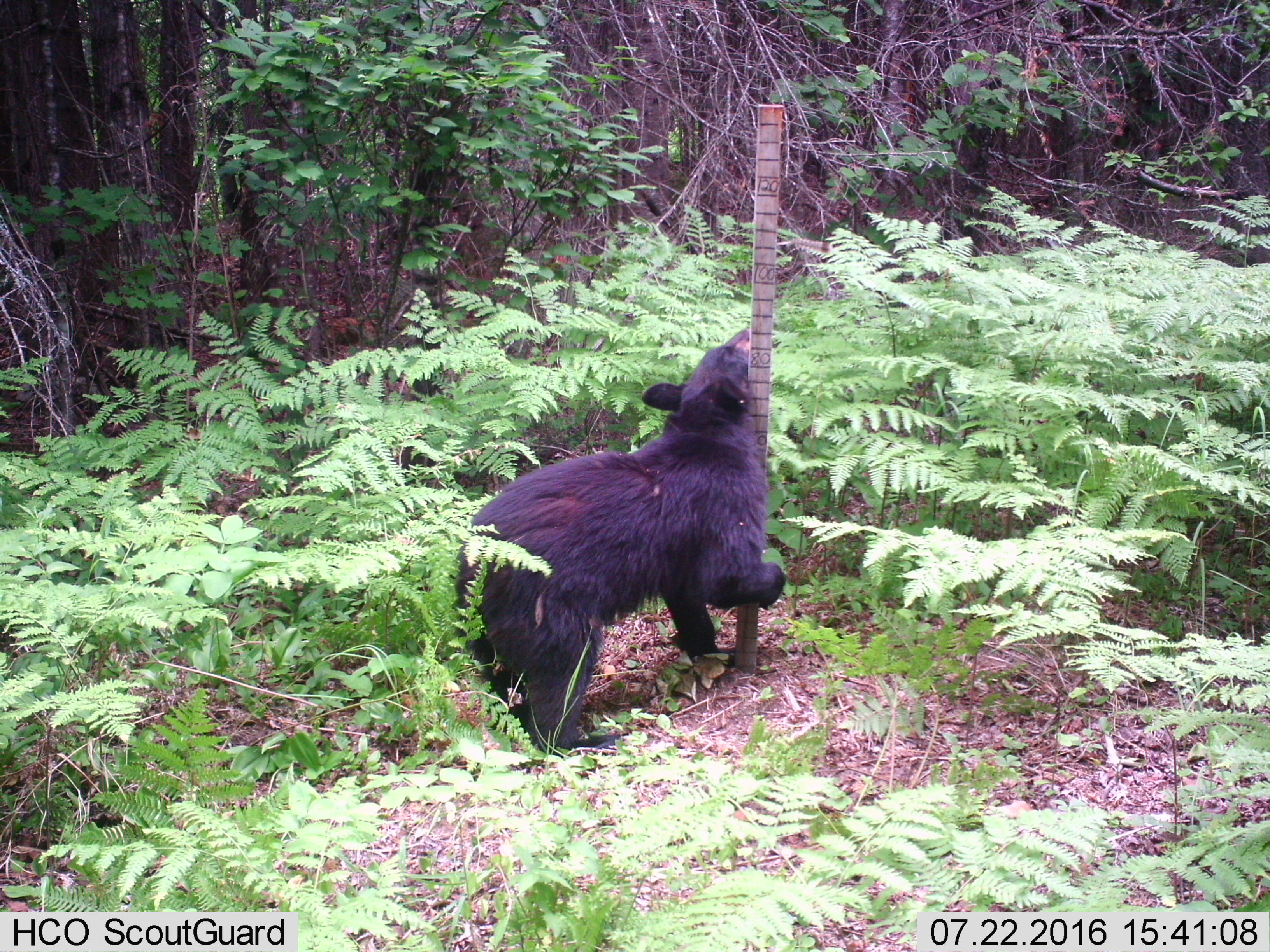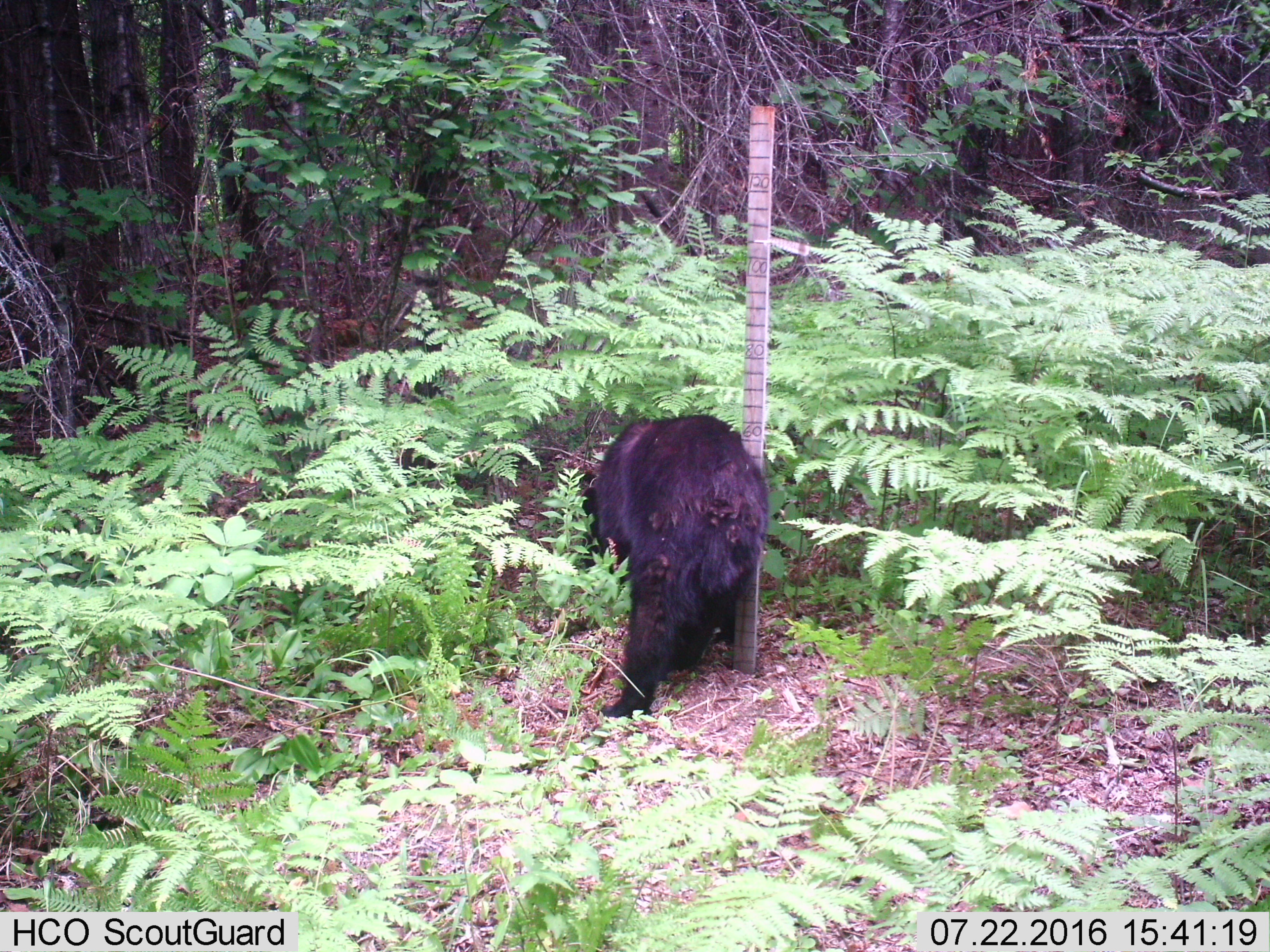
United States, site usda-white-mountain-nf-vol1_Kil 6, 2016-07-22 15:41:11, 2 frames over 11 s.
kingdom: Animalia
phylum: Chordata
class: Mammalia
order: Carnivora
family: Ursidae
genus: Ursus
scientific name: Ursus americanus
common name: black bear